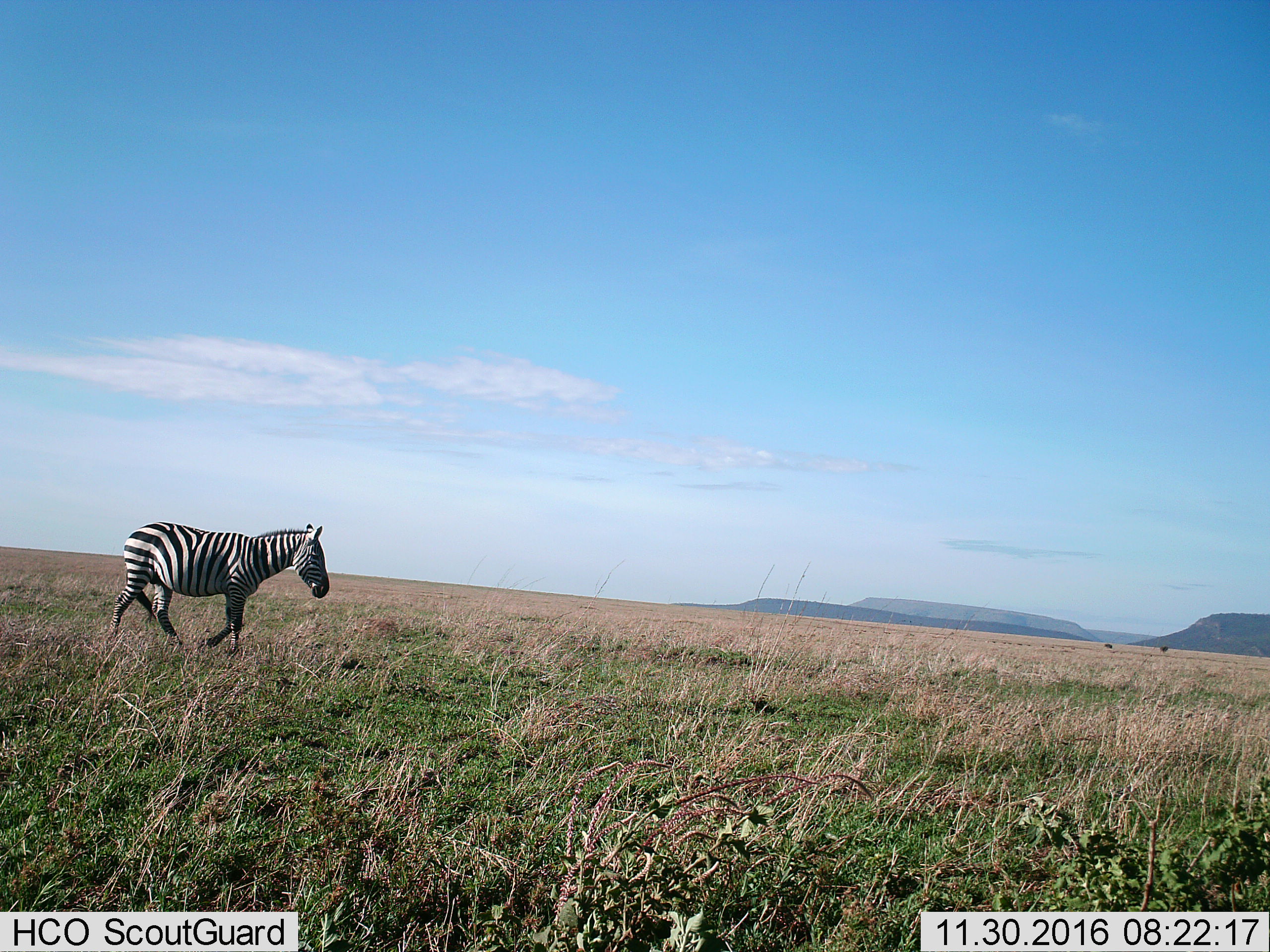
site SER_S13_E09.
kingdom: Animalia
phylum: Chordata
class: Mammalia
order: Perissodactyla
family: Equidae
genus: Equus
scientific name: Equus quagga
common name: plains zebra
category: zebraplains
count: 1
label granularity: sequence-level